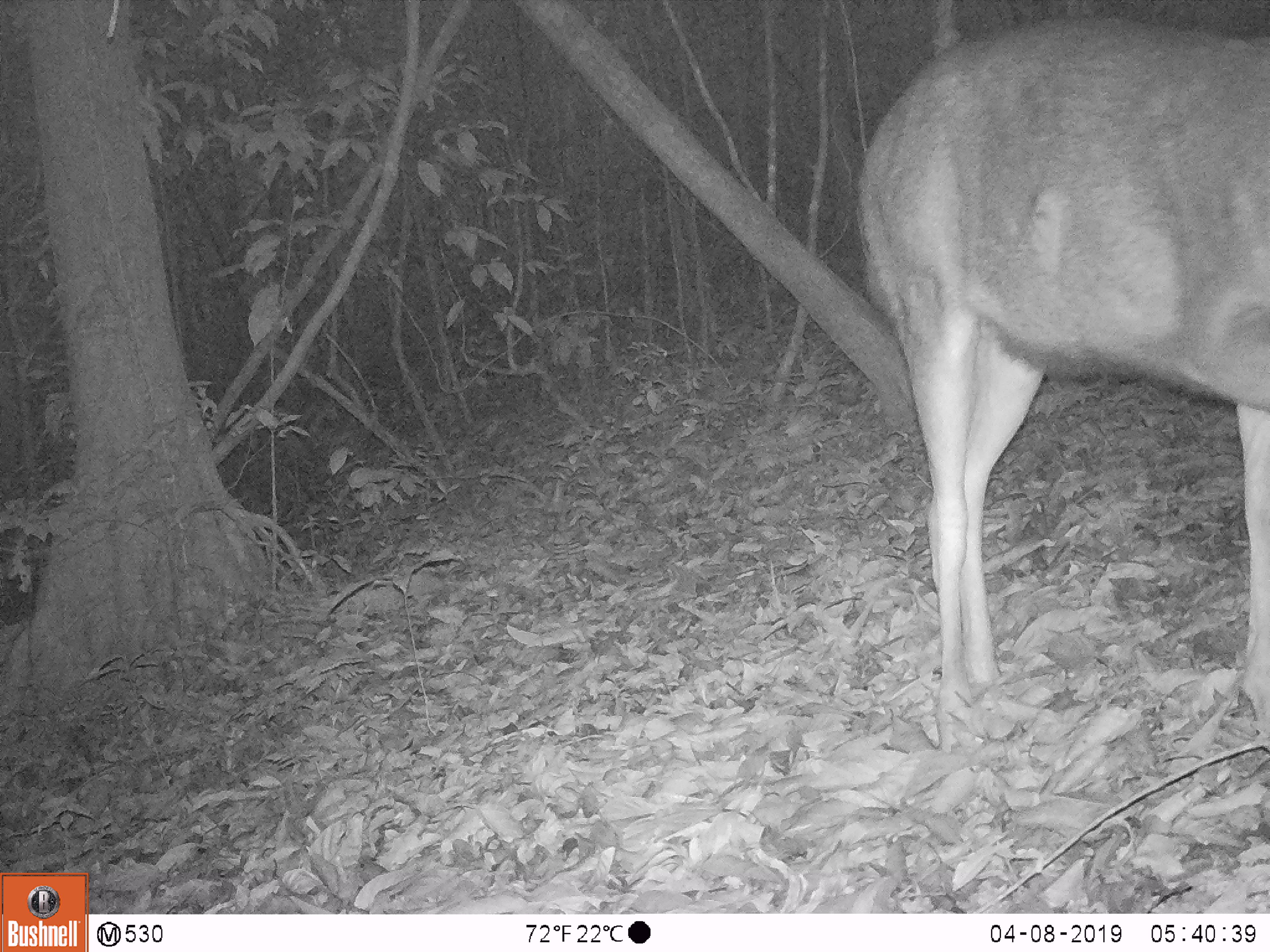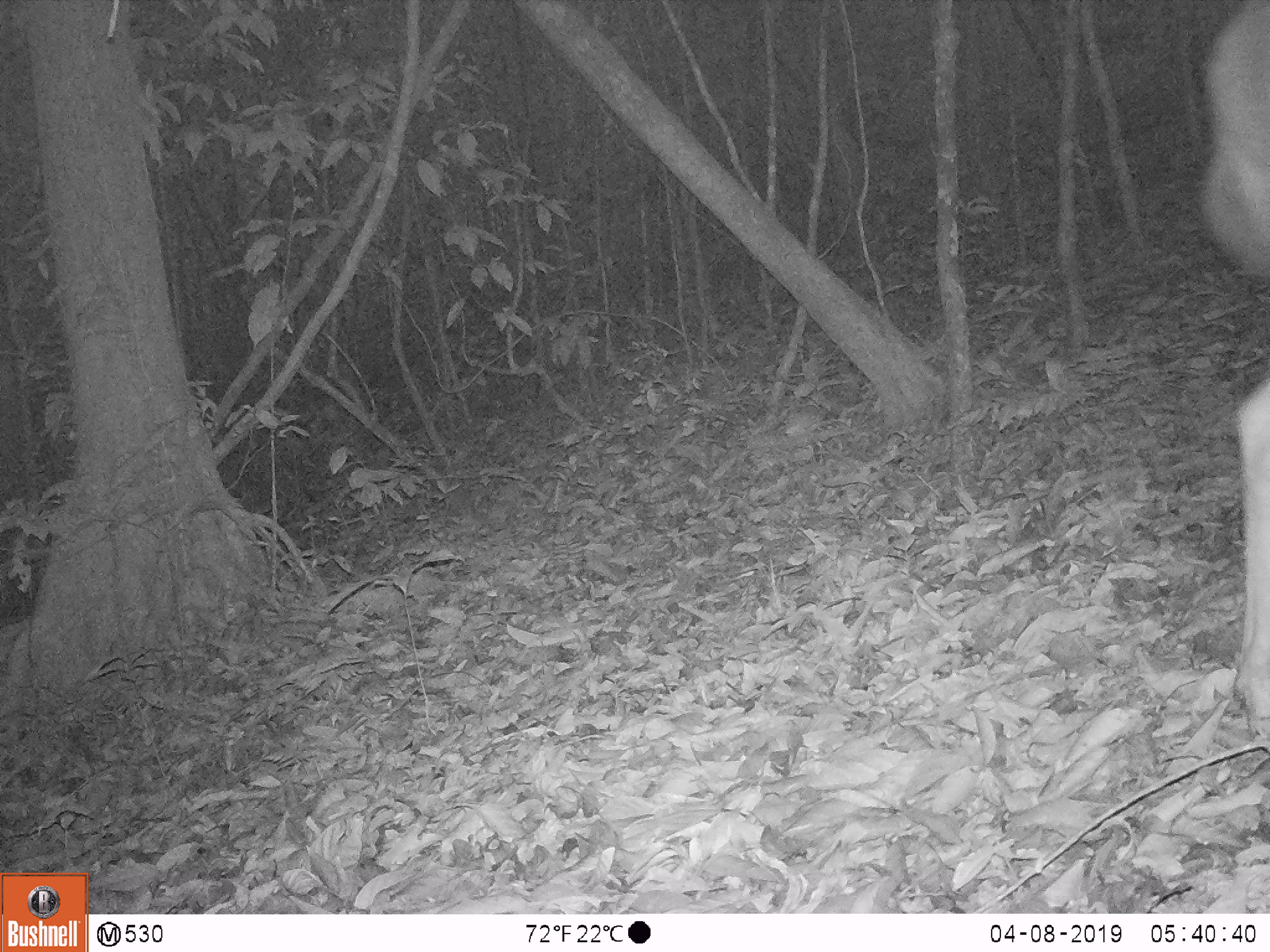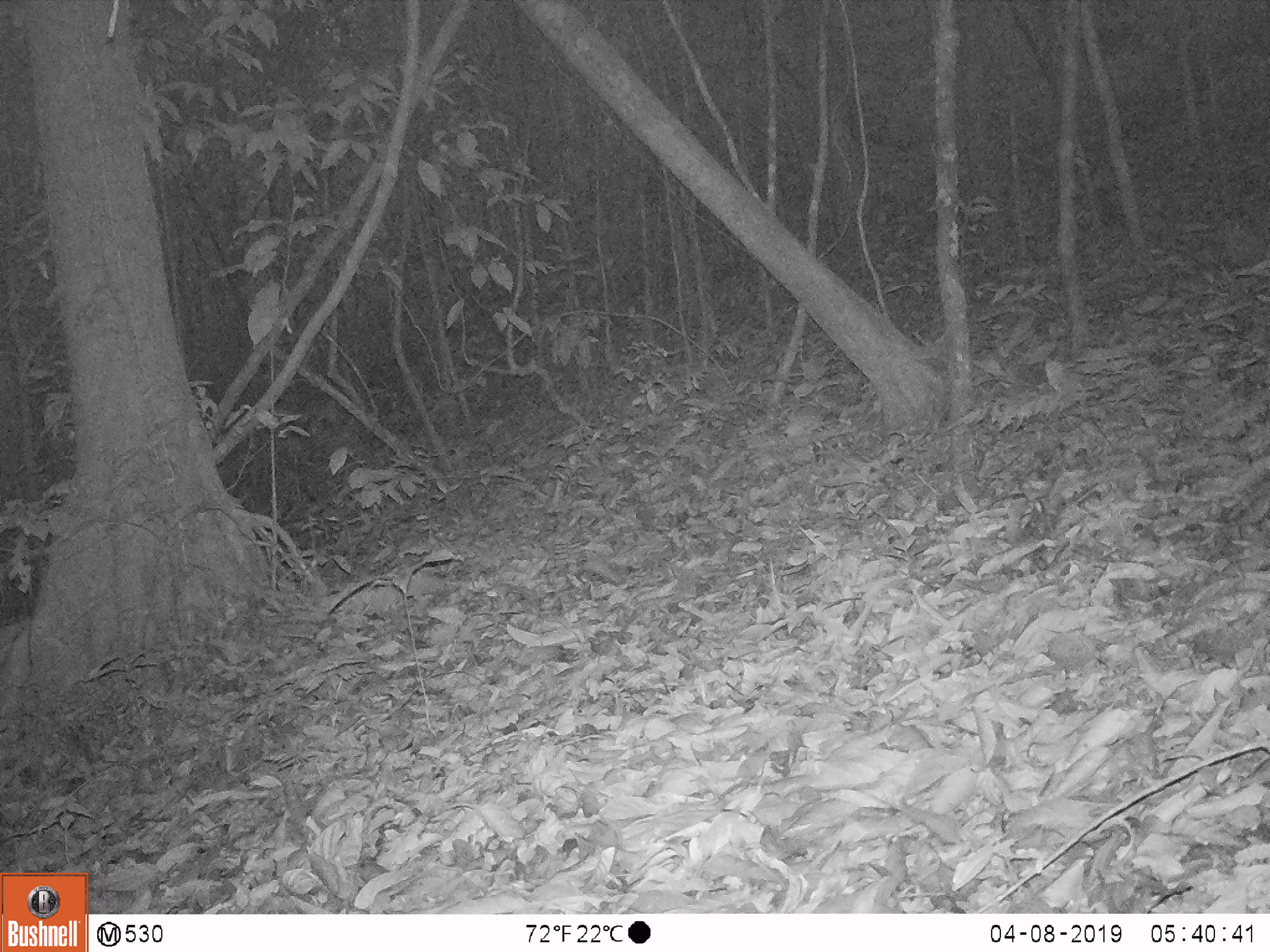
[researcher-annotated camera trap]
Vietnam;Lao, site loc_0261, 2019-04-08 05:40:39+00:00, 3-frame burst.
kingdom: Animalia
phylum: Chordata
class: Mammalia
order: Artiodactyla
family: Cervidae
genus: Rusa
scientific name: Rusa unicolor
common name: sambar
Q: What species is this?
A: Sambar (Rusa unicolor).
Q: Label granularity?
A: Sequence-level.